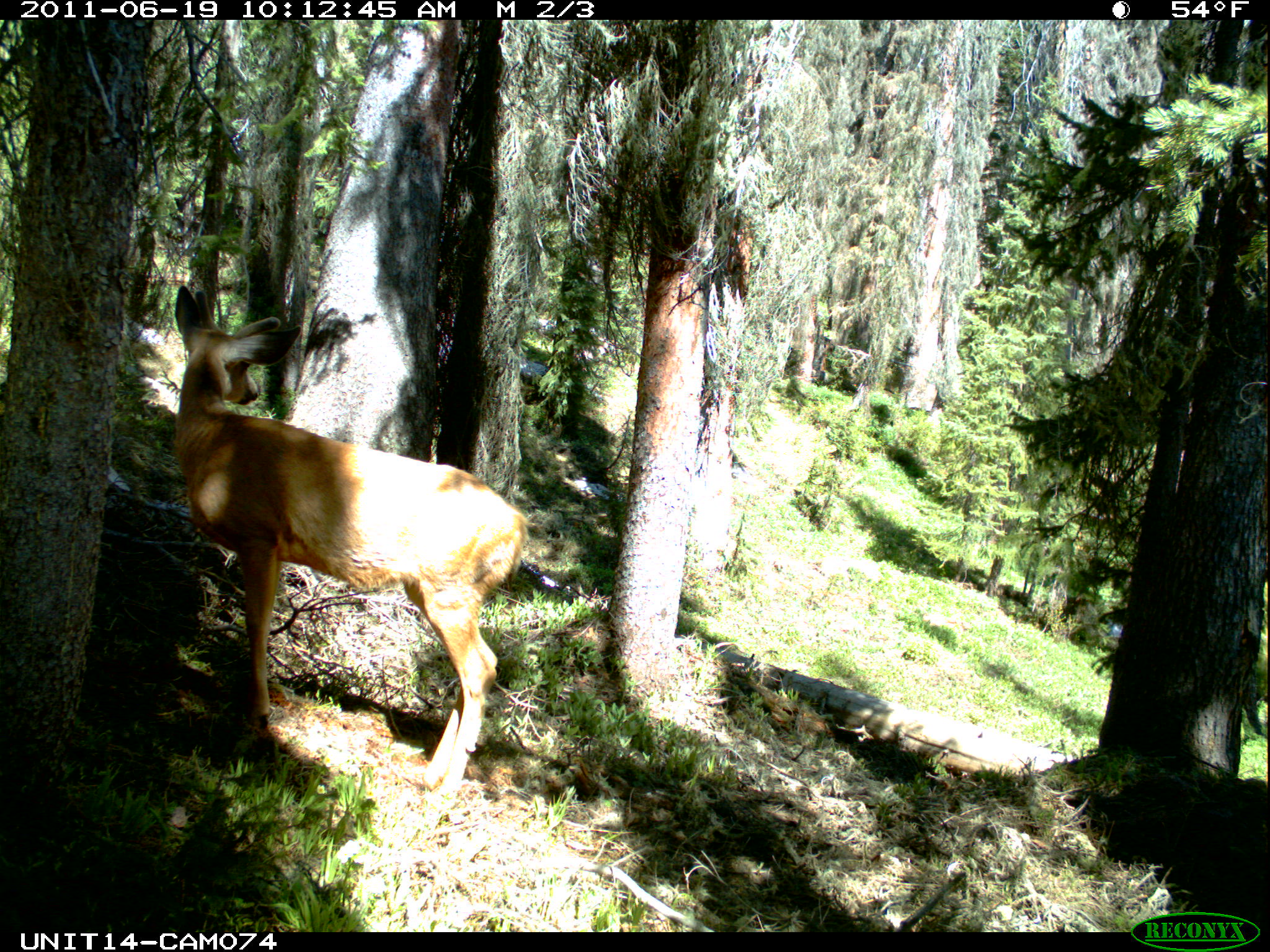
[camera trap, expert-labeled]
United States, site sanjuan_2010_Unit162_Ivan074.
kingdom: Animalia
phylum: Chordata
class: Mammalia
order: Artiodactyla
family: Cervidae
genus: Odocoileus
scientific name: Odocoileus hemionus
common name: mule deer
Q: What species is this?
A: Odocoileus hemionus (mule deer).